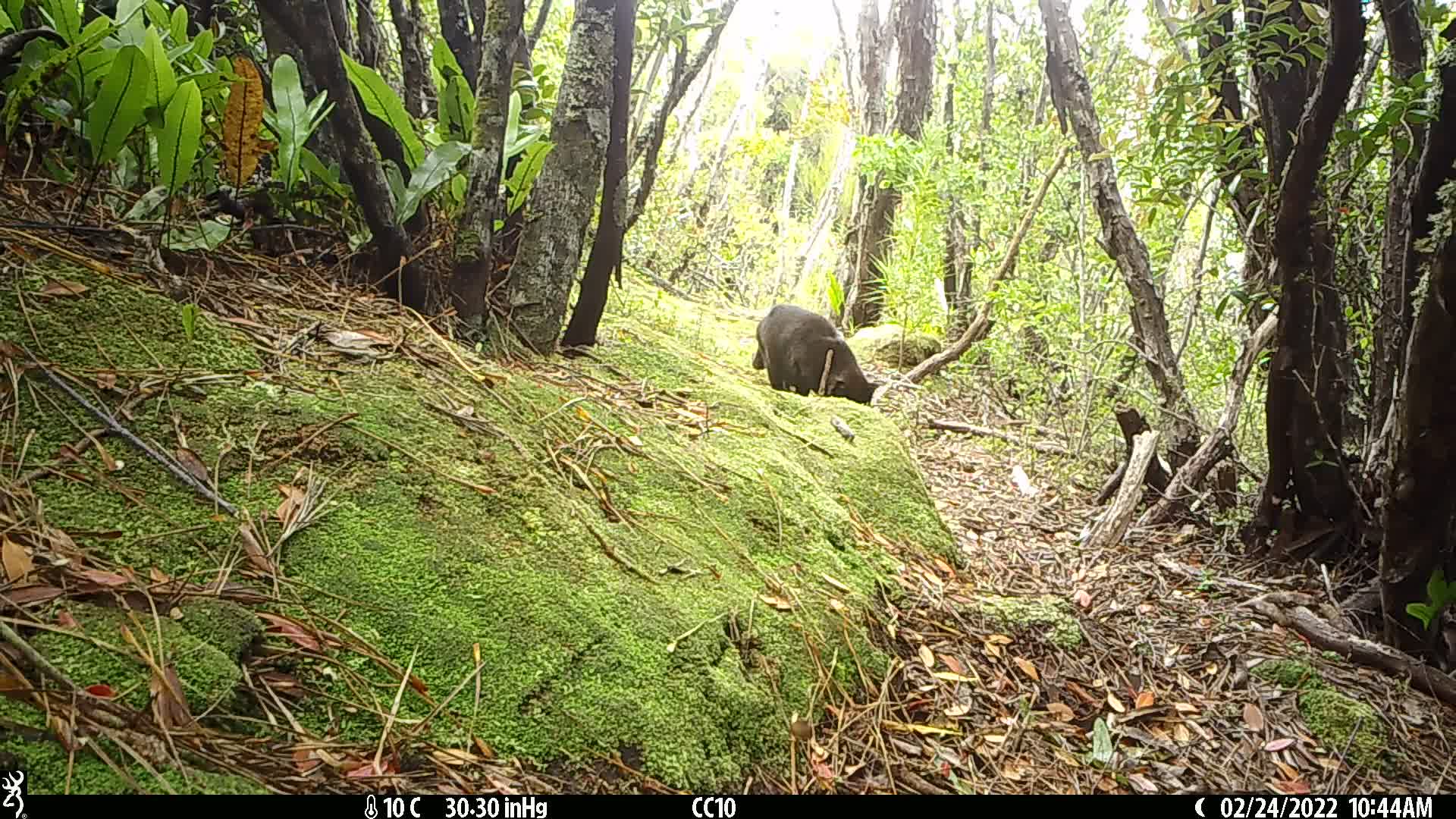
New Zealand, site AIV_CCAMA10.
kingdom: Animalia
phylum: Chordata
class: Mammalia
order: Carnivora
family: Felidae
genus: Felis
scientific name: Felis catus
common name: domestic cat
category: cat